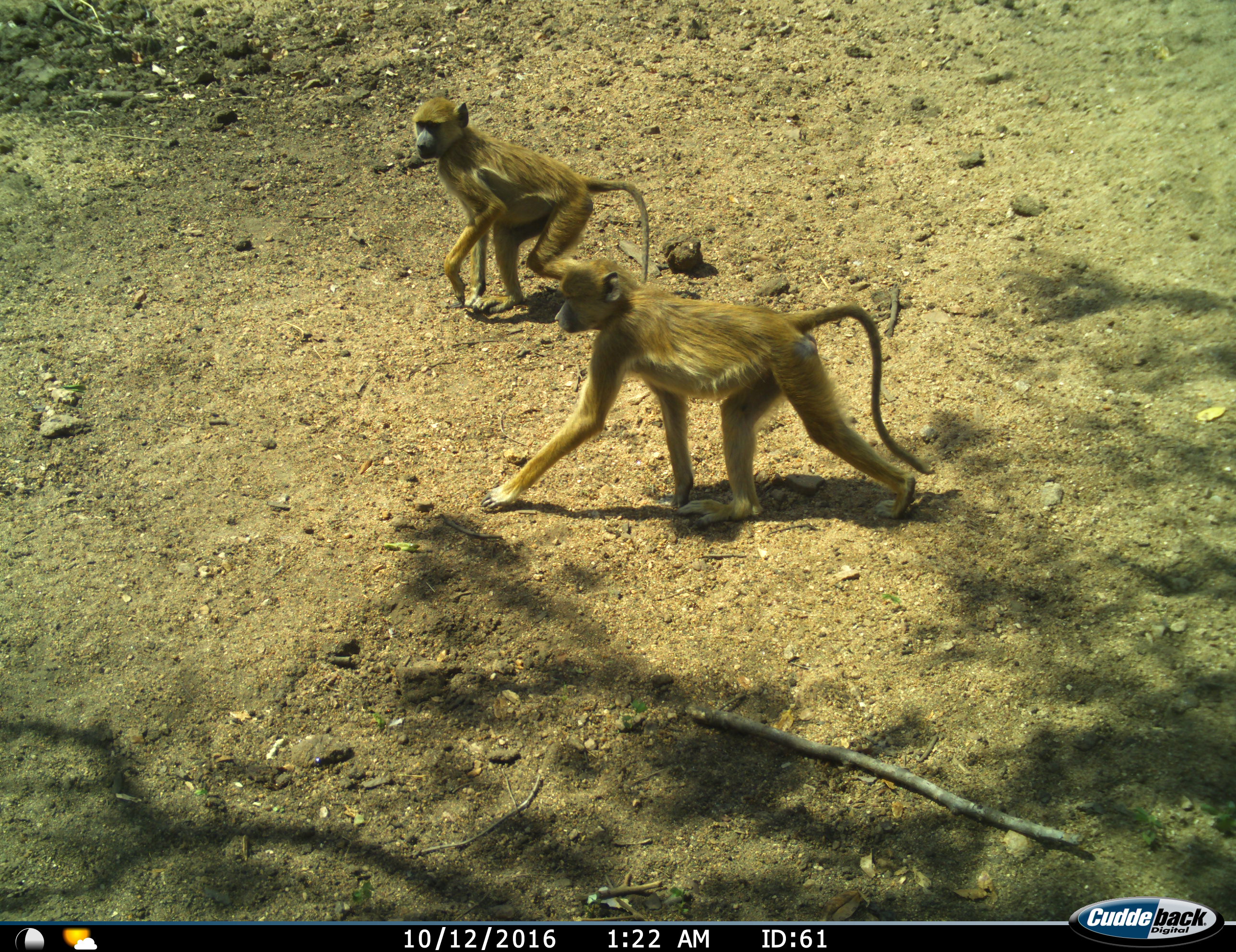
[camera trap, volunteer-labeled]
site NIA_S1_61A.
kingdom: Animalia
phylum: Chordata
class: Mammalia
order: Primates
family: Cercopithecidae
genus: Papio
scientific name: Papio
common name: baboon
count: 2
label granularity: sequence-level